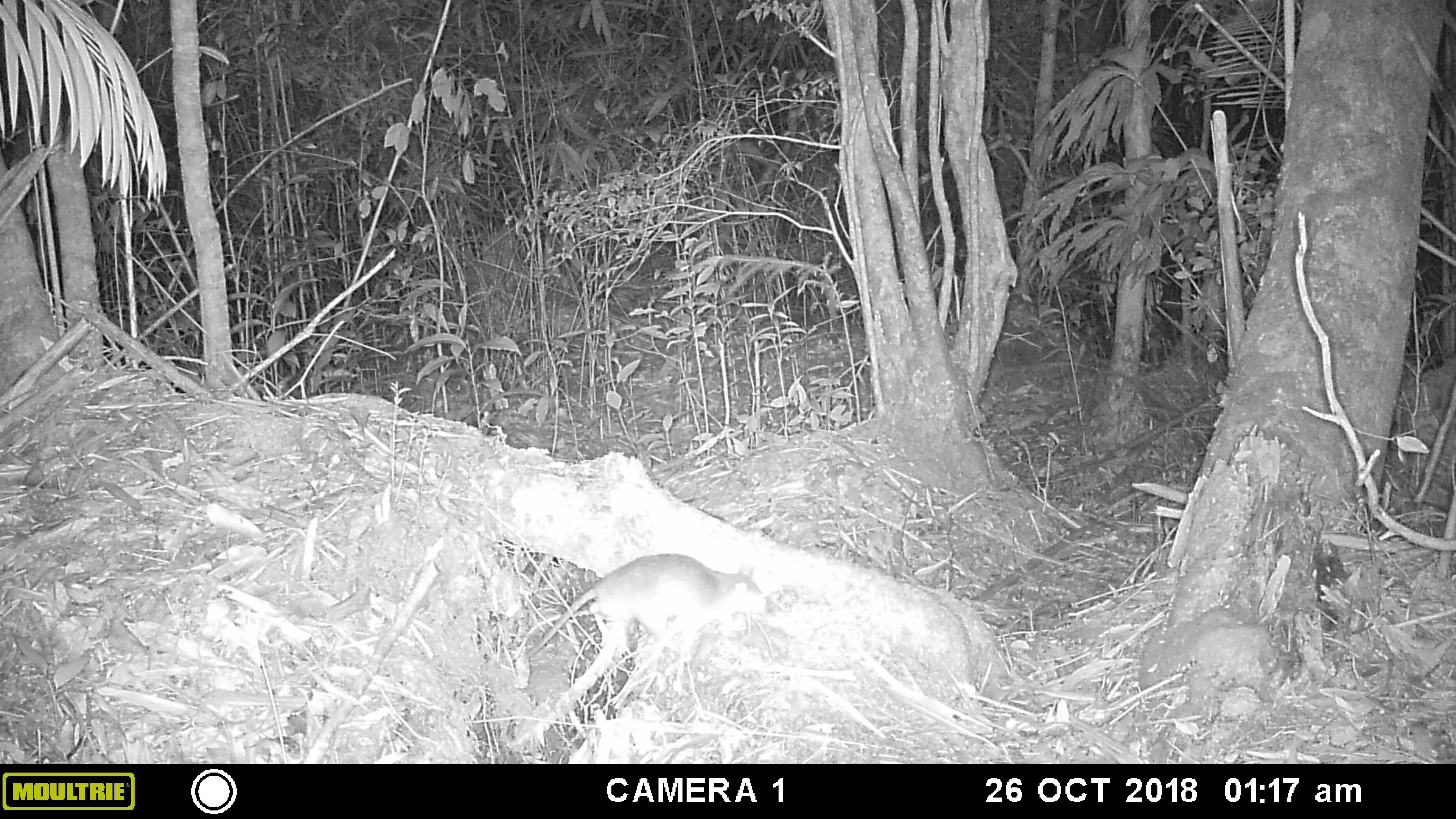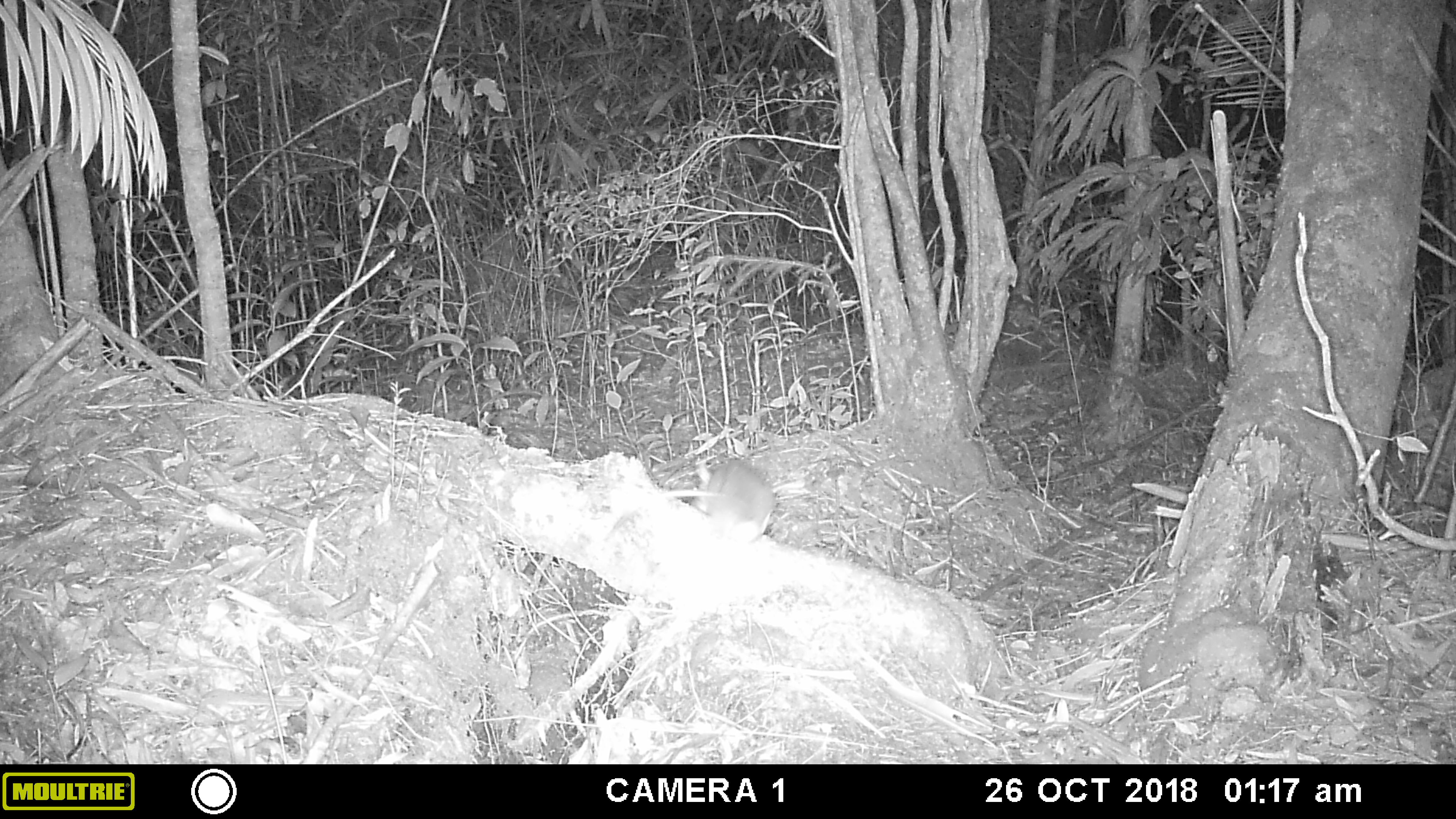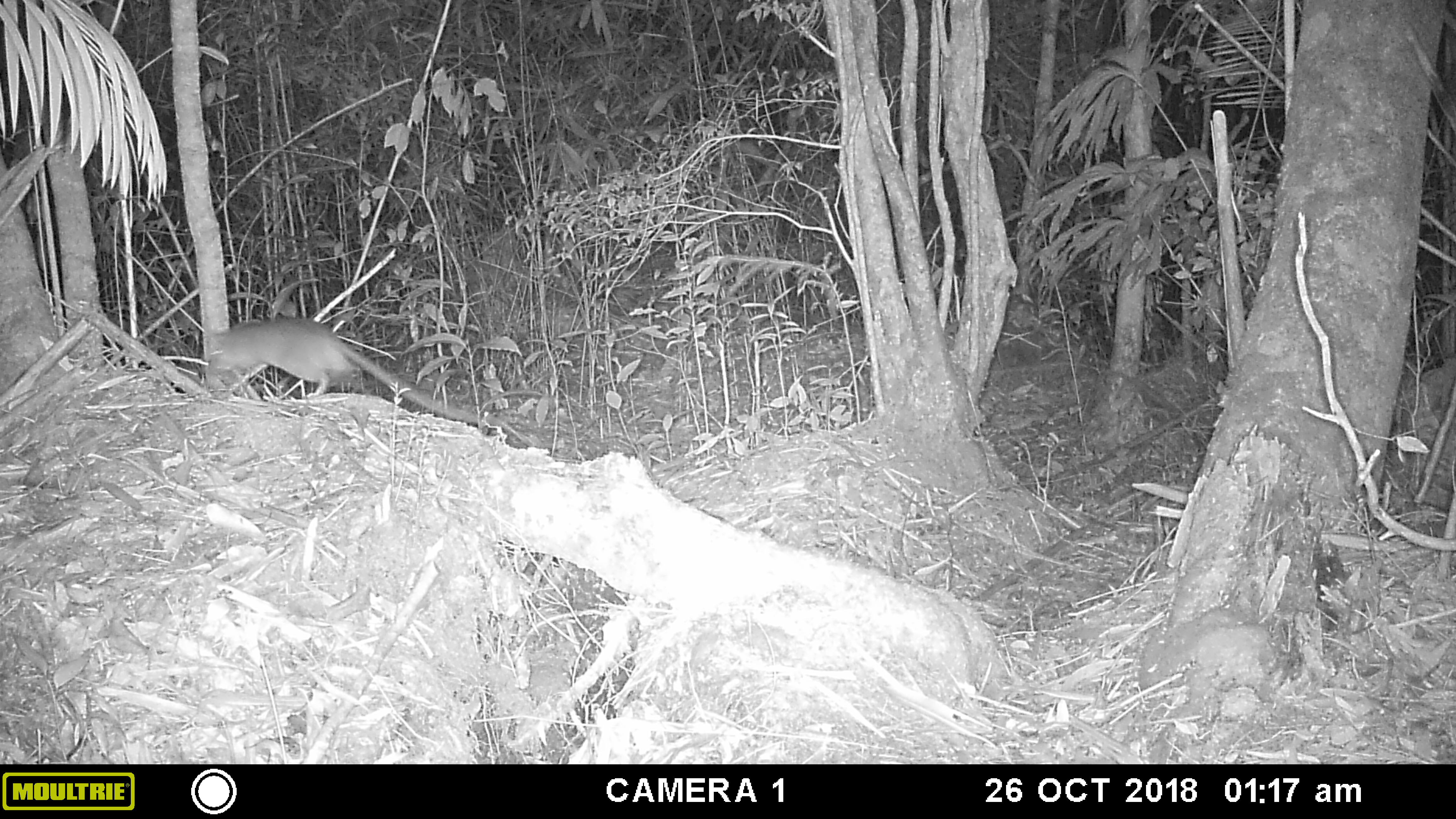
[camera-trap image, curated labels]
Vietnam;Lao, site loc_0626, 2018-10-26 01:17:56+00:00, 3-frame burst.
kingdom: Animalia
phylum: Chordata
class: Mammalia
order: Rodentia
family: Muridae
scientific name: Muridae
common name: old-world mice and rats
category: unidentified murid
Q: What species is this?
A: Unidentified murid (old-world mice and rats) (Muridae).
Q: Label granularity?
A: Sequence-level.